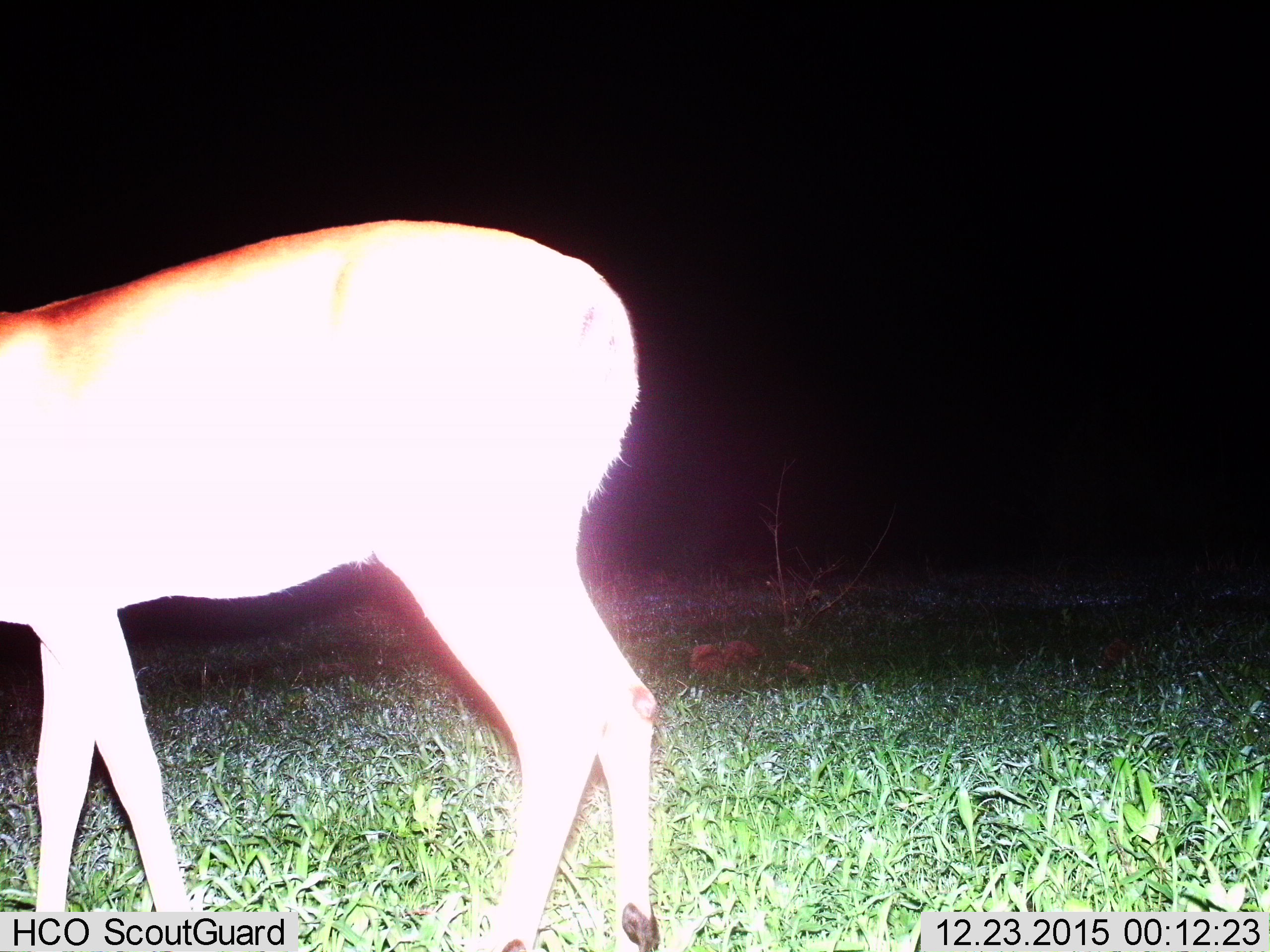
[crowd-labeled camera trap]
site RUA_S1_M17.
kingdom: Animalia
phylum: Chordata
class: Mammalia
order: Artiodactyla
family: Bovidae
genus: Aepyceros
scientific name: Aepyceros melampus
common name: impala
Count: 1.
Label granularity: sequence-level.